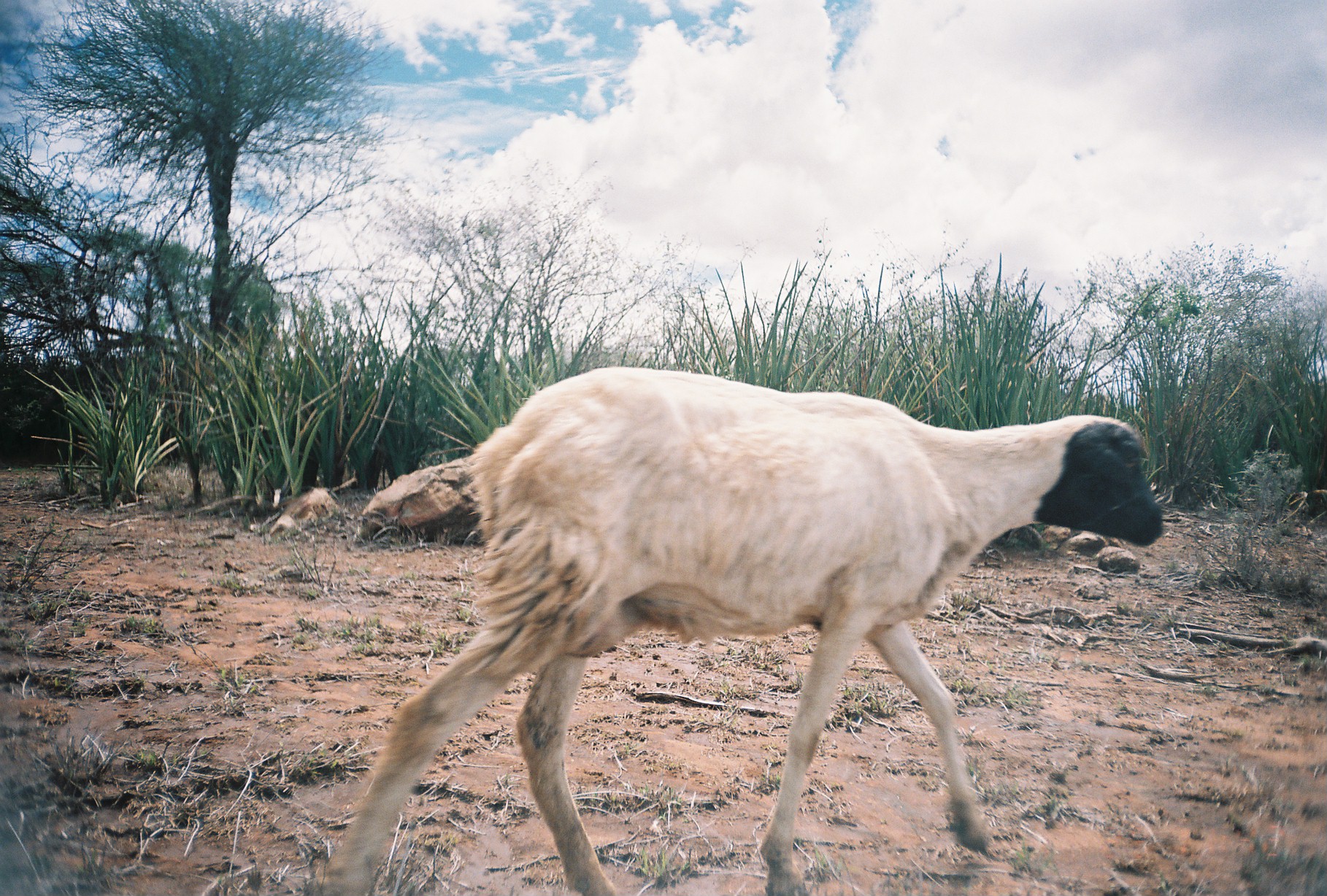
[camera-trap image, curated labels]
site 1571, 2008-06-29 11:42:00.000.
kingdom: Animalia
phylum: Chordata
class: Mammalia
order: Artiodactyla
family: Bovidae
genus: Ovis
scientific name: Ovis aries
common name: domestic sheep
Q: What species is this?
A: Ovis aries (domestic sheep).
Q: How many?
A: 1.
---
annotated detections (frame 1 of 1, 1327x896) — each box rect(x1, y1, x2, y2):
ovis aries: rect(324, 367, 1161, 896)